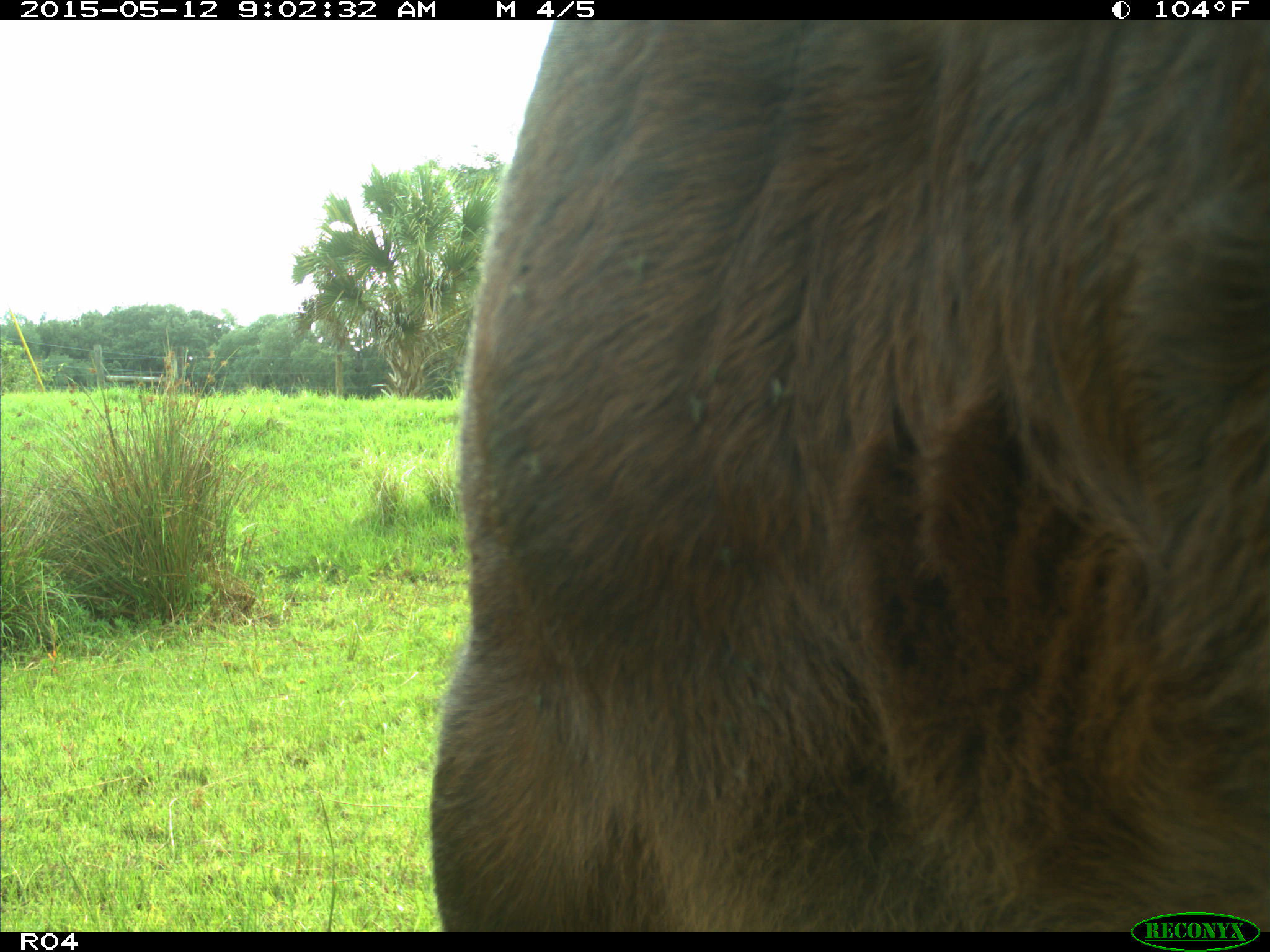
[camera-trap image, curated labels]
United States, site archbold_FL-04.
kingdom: Animalia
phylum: Chordata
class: Mammalia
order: Artiodactyla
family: Bovidae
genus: Bos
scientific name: Bos taurus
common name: domestic cow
Bos taurus (domestic cow).